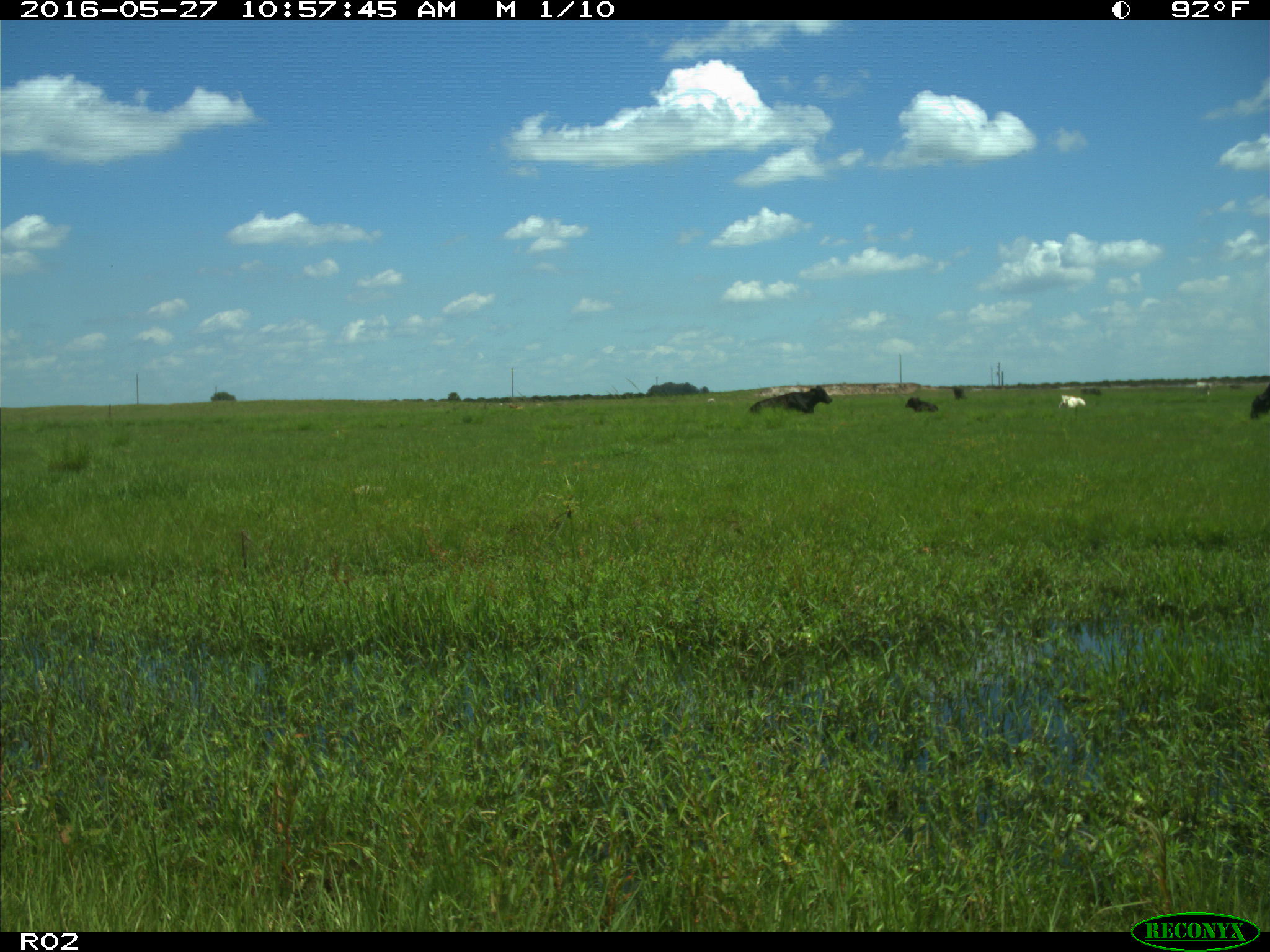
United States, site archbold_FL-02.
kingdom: Animalia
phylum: Chordata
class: Mammalia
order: Artiodactyla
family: Bovidae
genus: Bos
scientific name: Bos taurus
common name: domestic cow